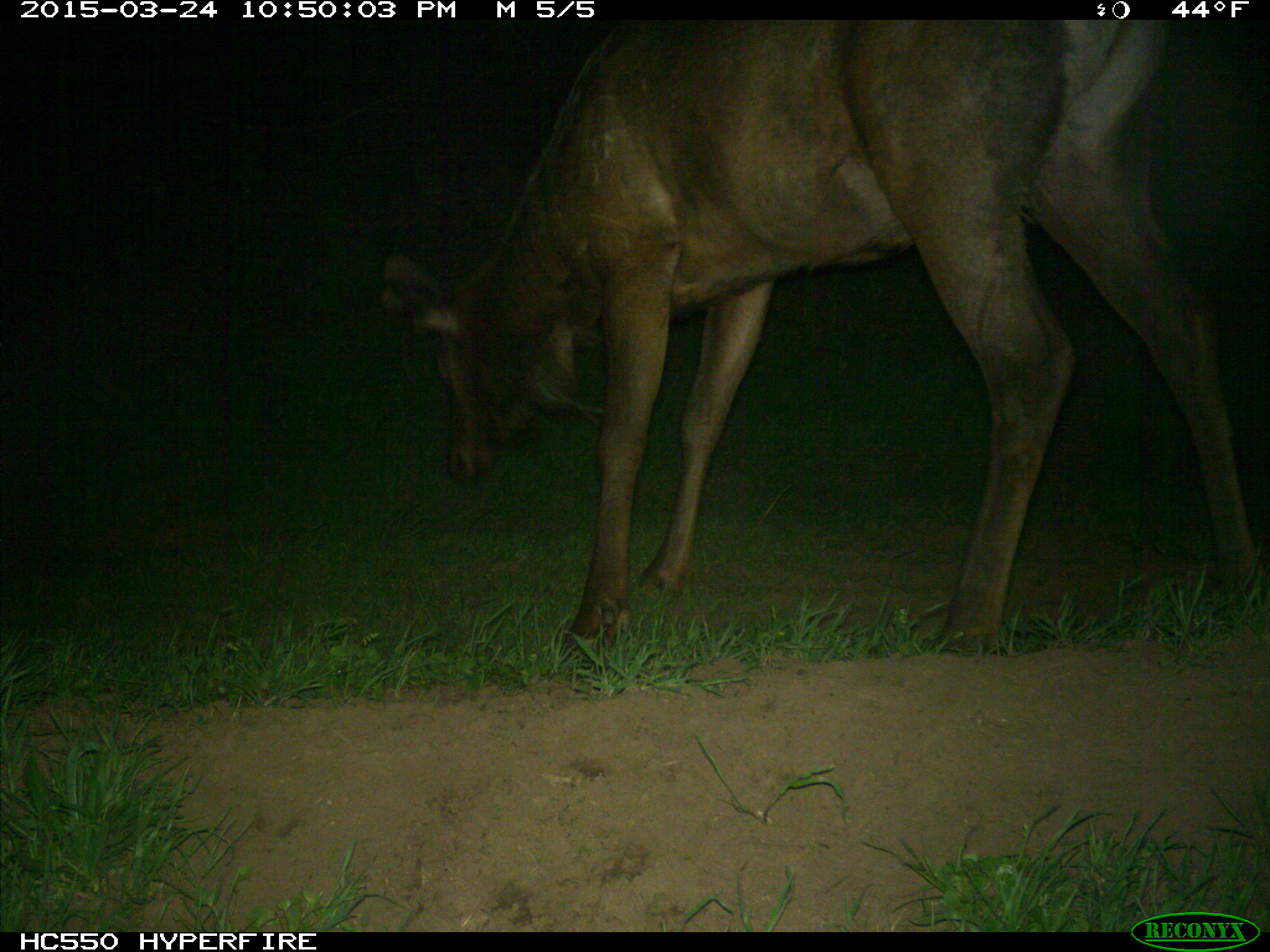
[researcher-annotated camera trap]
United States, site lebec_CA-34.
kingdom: Animalia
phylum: Chordata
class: Mammalia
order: Artiodactyla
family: Cervidae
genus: Cervus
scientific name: Cervus canadensis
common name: elk